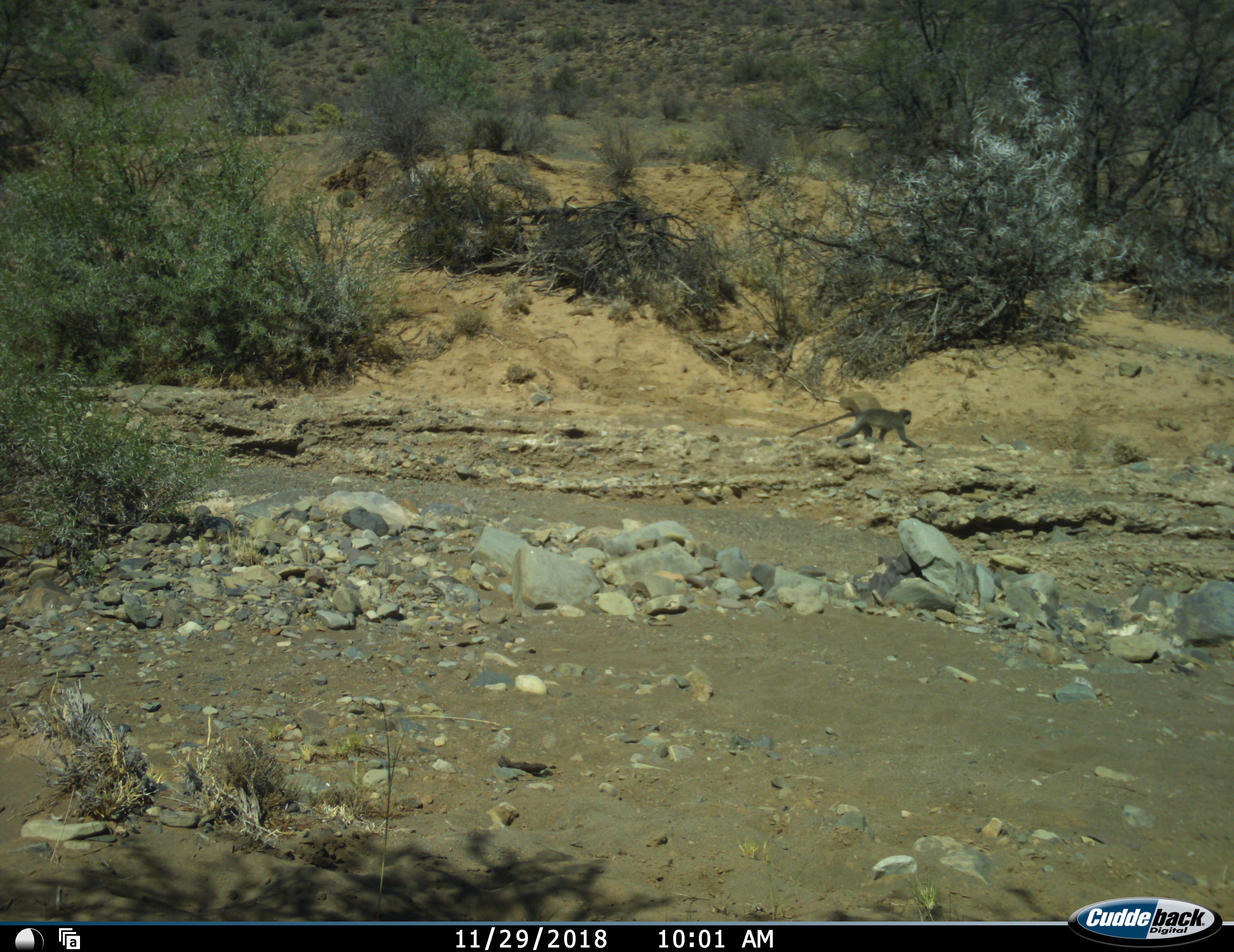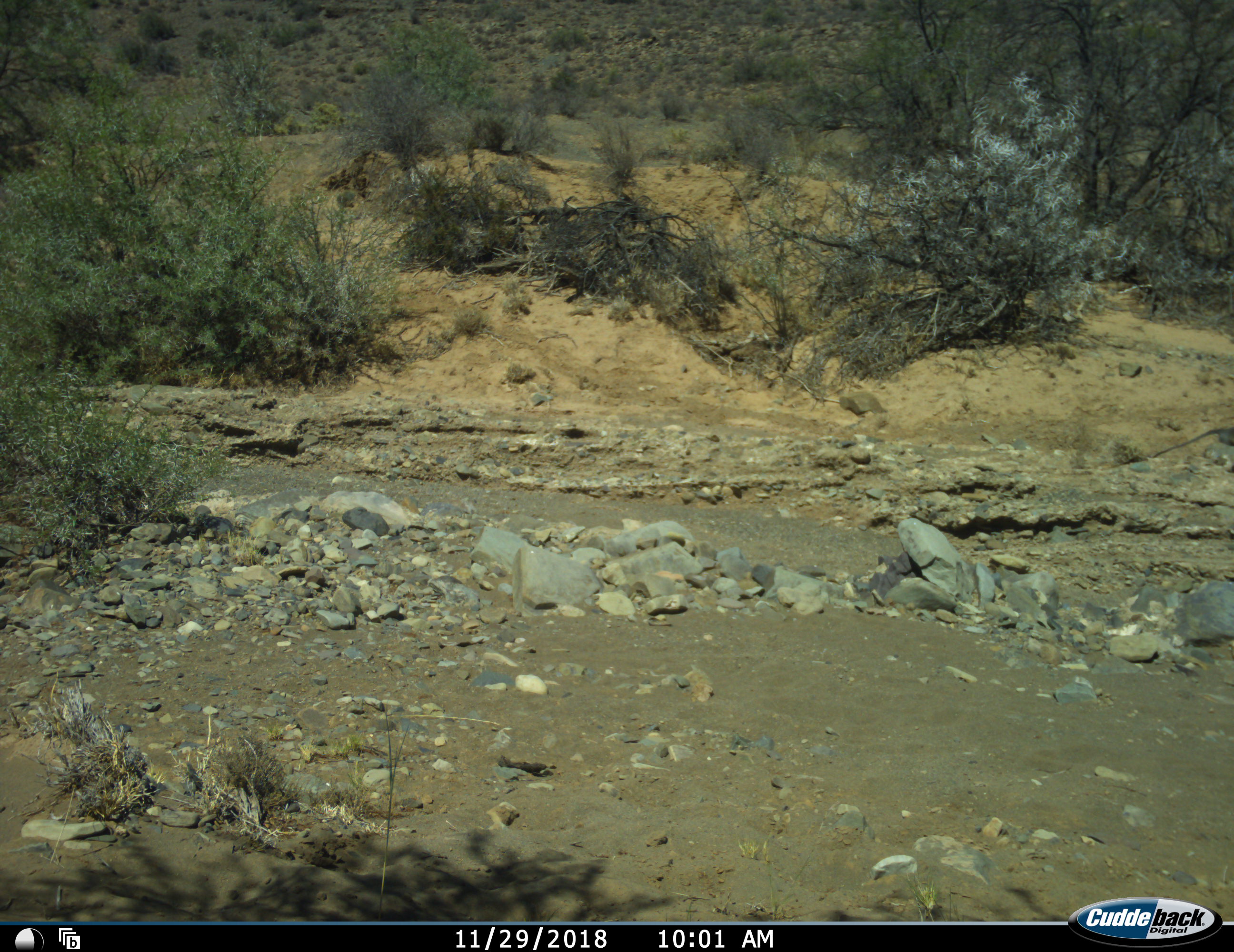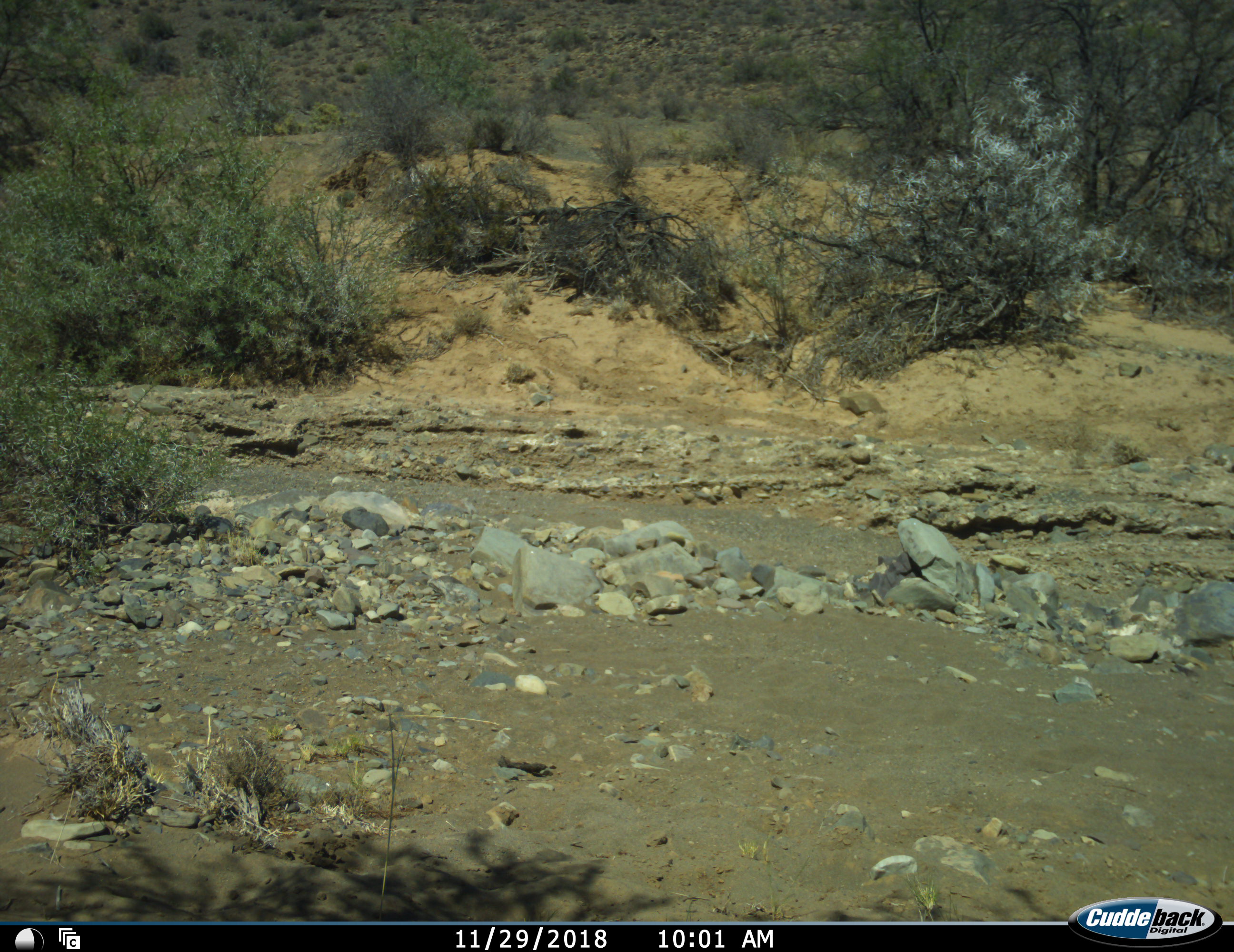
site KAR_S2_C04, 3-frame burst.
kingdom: Animalia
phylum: Chordata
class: Mammalia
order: Primates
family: Cercopithecidae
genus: Chlorocebus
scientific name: Chlorocebus pygerythrus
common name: vervet monkey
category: monkeyvervet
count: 1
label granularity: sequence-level